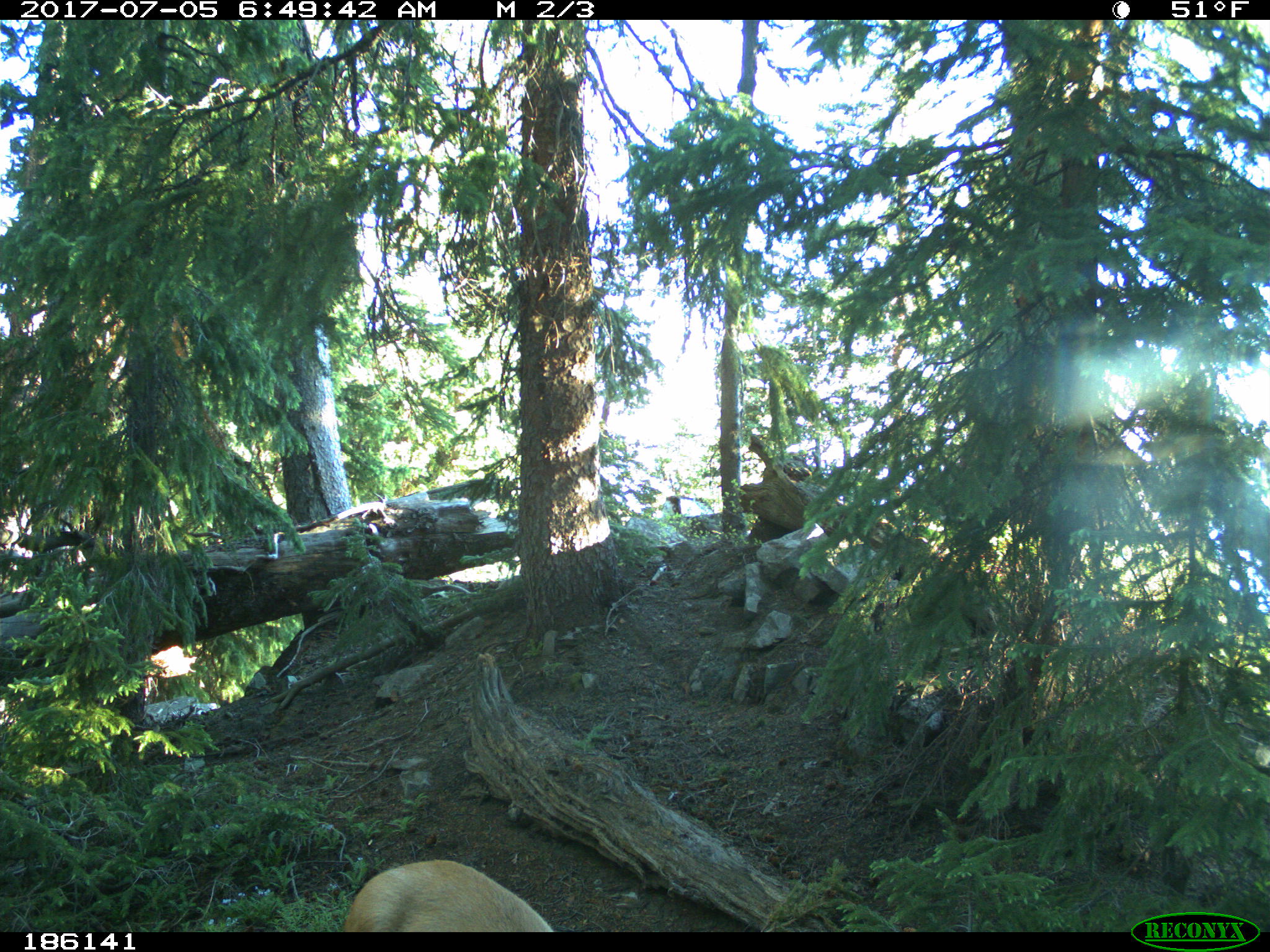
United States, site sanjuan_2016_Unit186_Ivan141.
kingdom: Animalia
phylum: Chordata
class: Mammalia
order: Artiodactyla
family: Cervidae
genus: Odocoileus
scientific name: Odocoileus hemionus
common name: mule deer